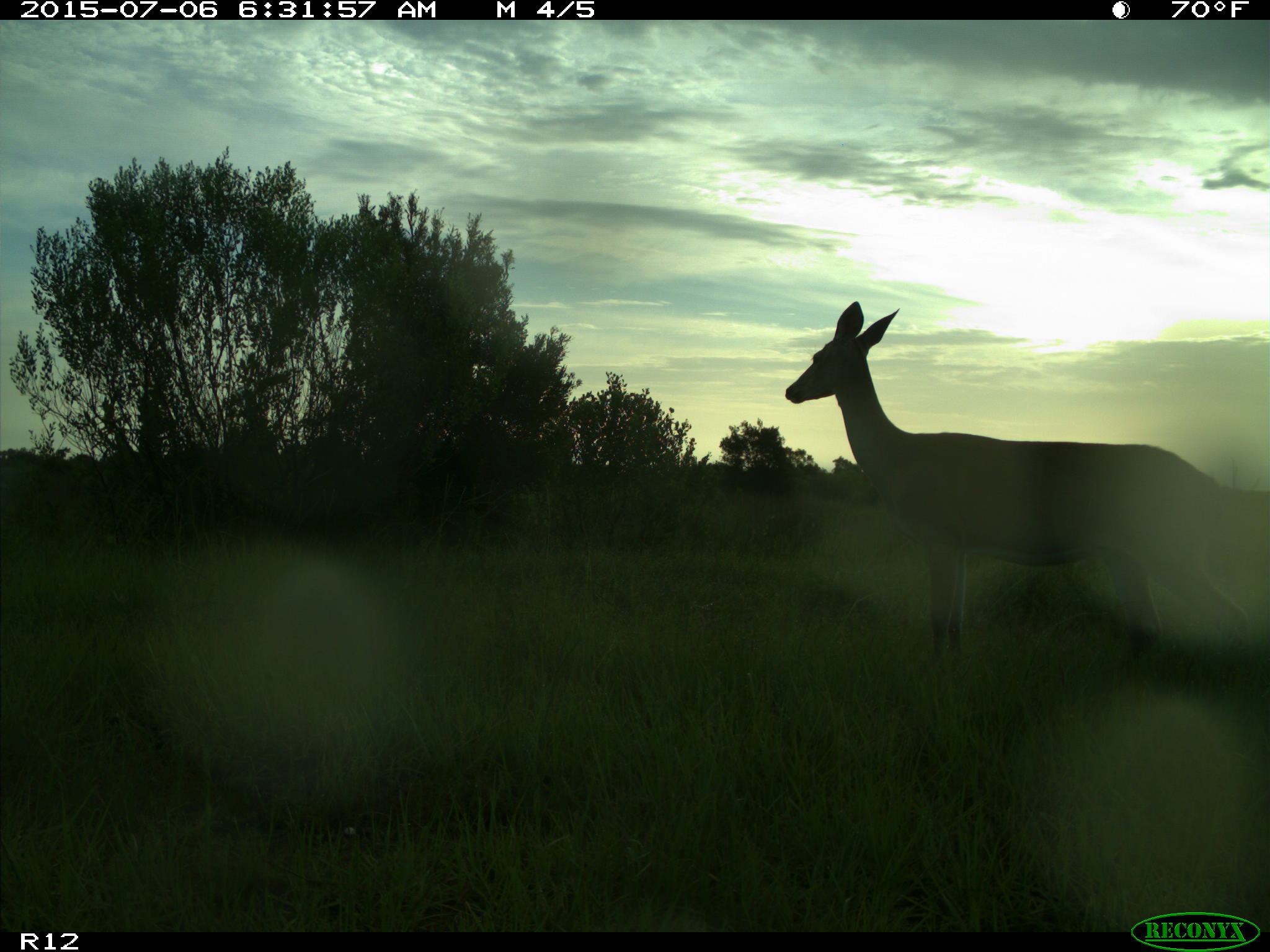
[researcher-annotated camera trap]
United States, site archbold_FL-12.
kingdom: Animalia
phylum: Chordata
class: Mammalia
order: Artiodactyla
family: Cervidae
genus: Odocoileus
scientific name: Odocoileus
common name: deer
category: unidentified deer